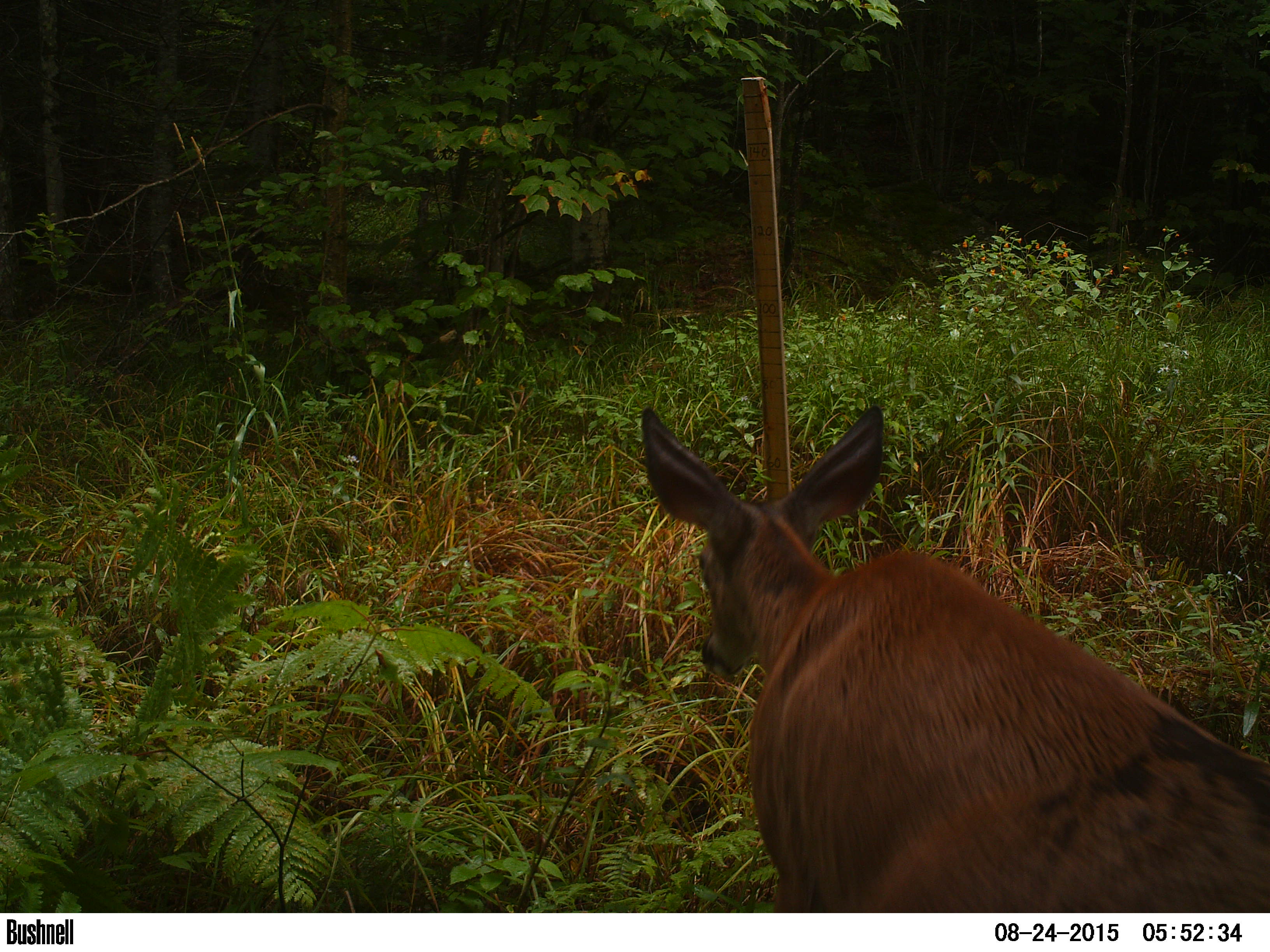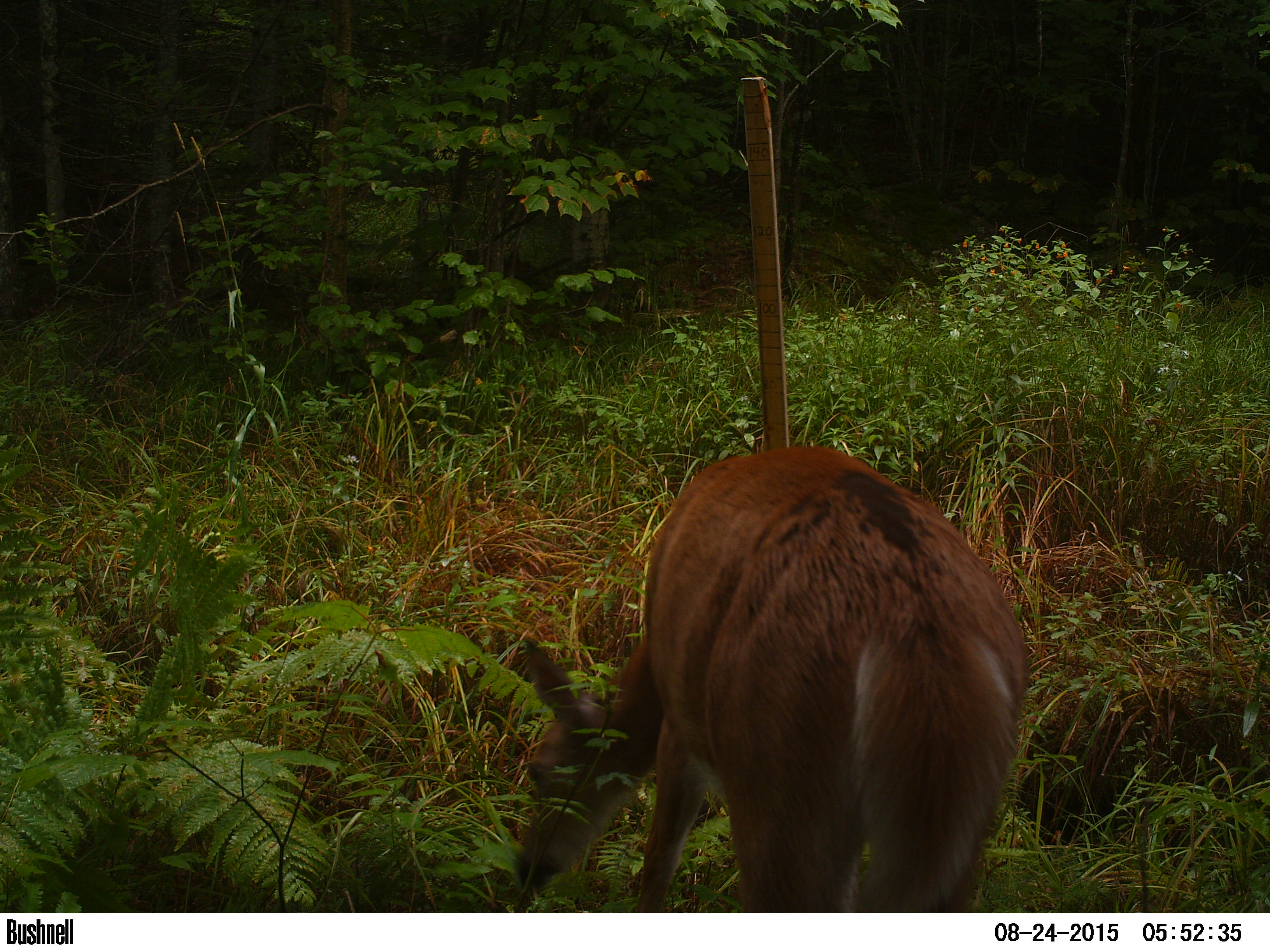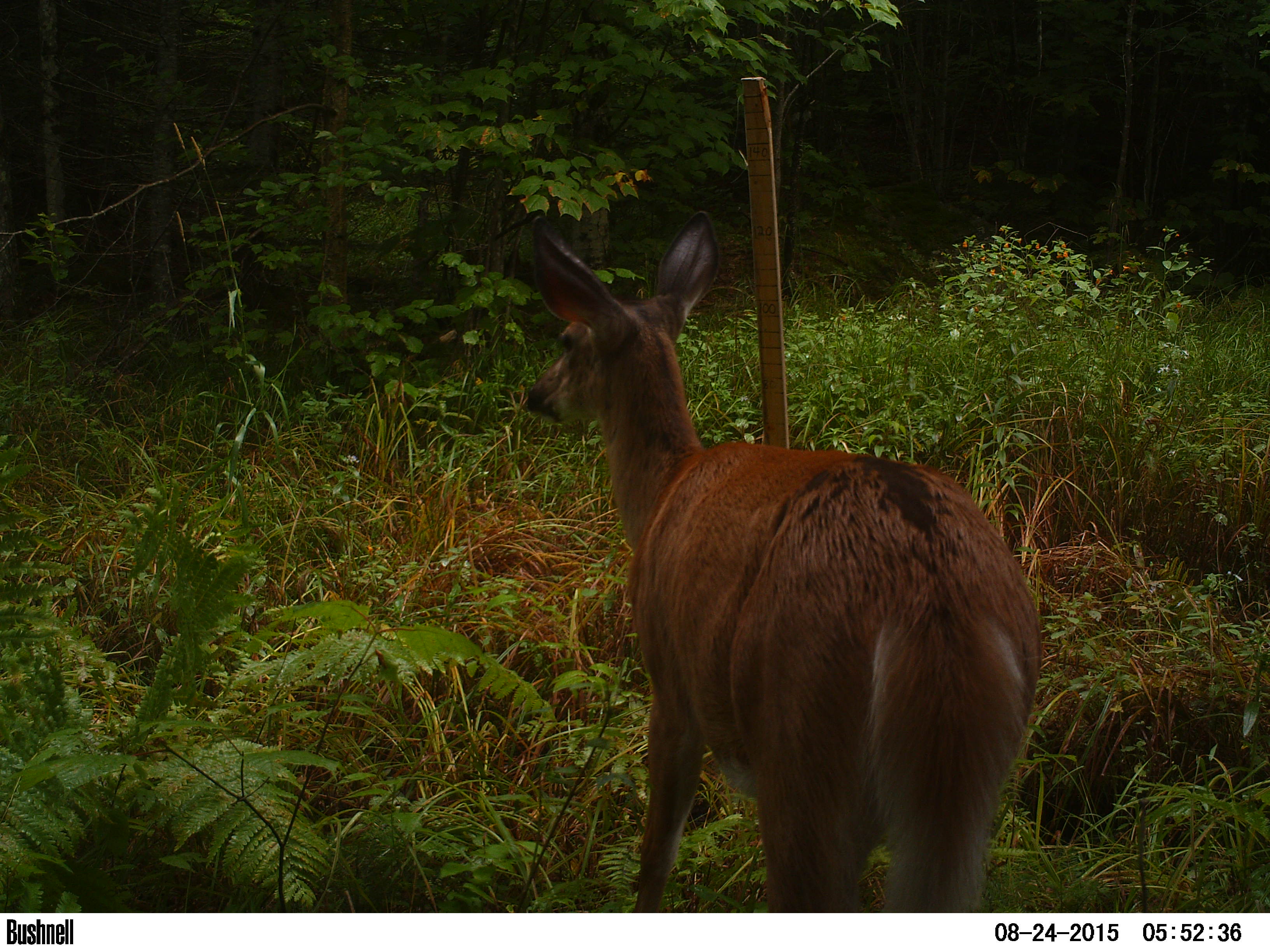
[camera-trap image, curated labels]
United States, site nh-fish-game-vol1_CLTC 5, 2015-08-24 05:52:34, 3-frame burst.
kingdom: Animalia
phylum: Chordata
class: Mammalia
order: Artiodactyla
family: Cervidae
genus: Odocoileus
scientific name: Odocoileus virginianus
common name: white-tailed deer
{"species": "white-tailed deer (Odocoileus virginianus)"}